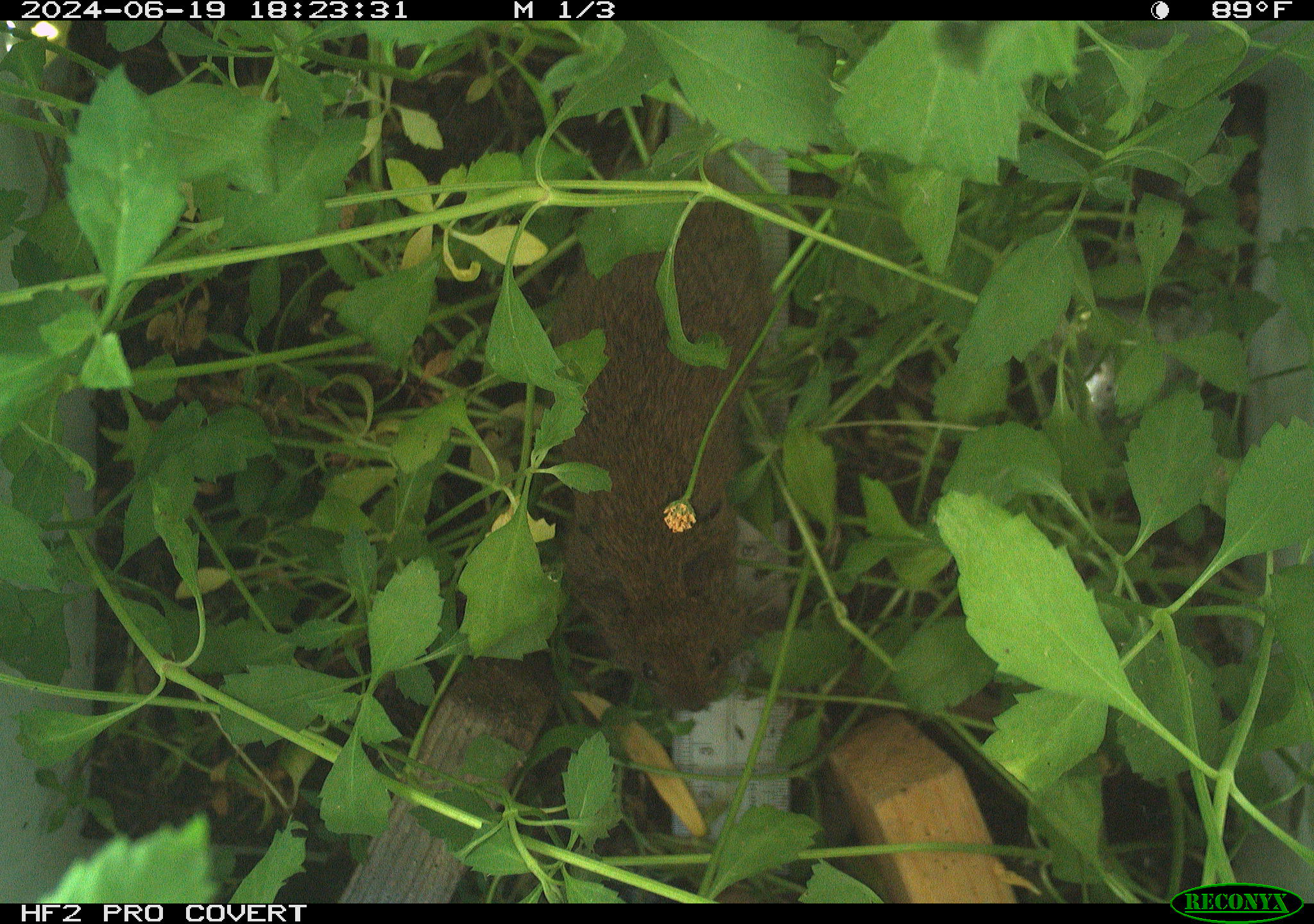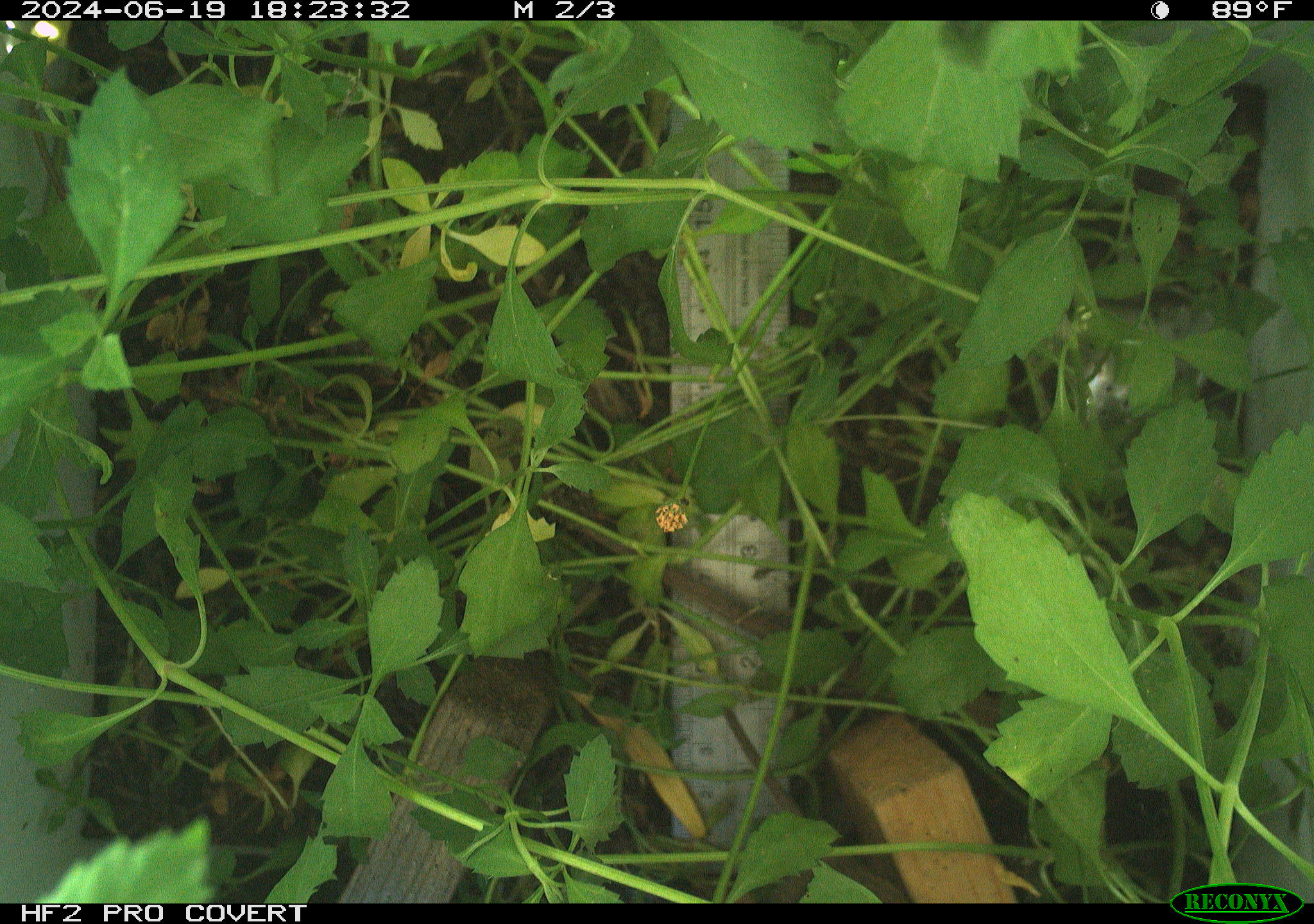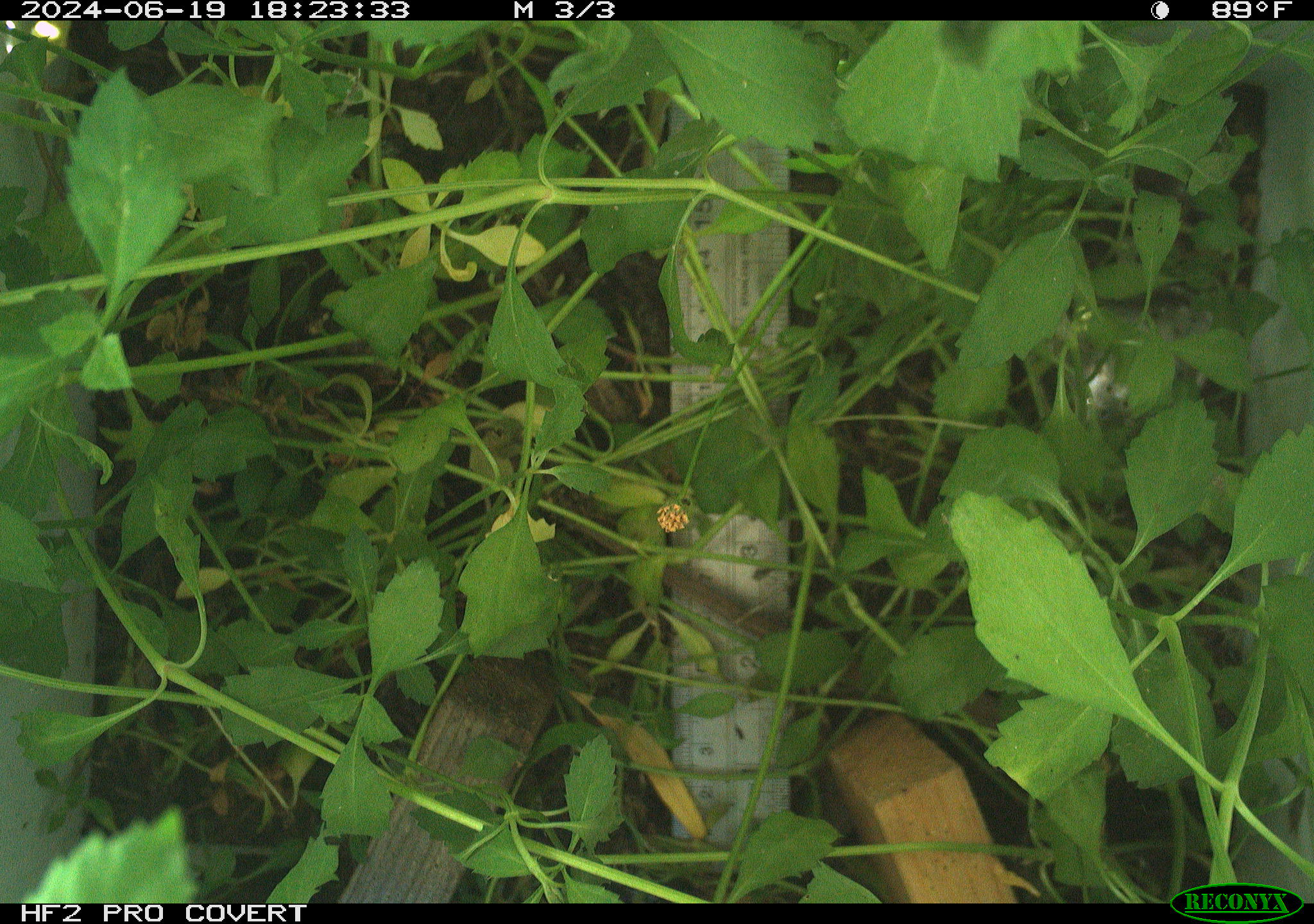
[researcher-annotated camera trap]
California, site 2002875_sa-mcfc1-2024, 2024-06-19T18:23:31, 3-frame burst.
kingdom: Animalia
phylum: Chordata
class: Mammalia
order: Rodentia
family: Cricetidae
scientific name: Arvicolinae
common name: voles, lemmings, and muskrats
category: arvicolinae subfamily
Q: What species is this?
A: Arvicolinae subfamily (voles, lemmings, and muskrats) (Arvicolinae).